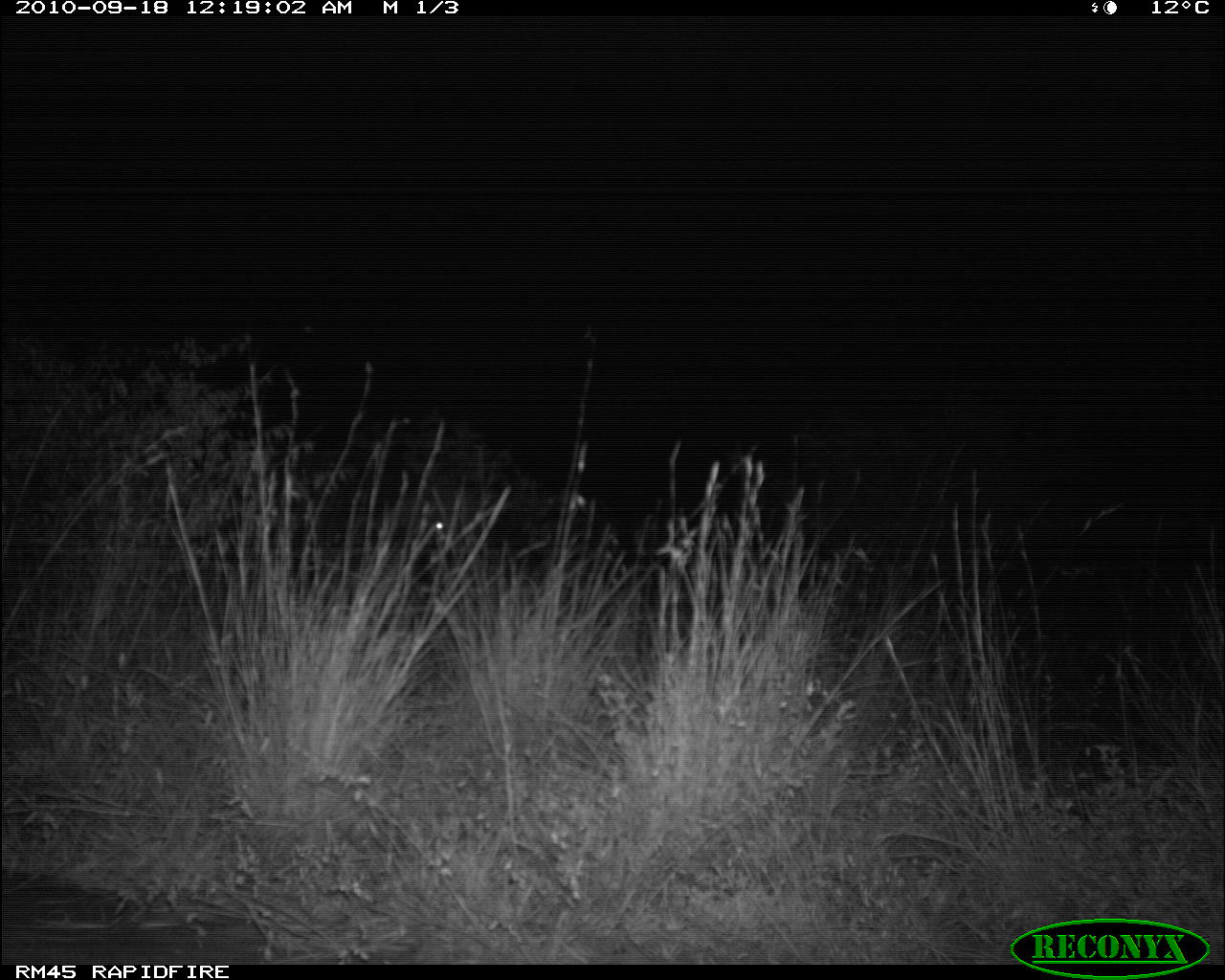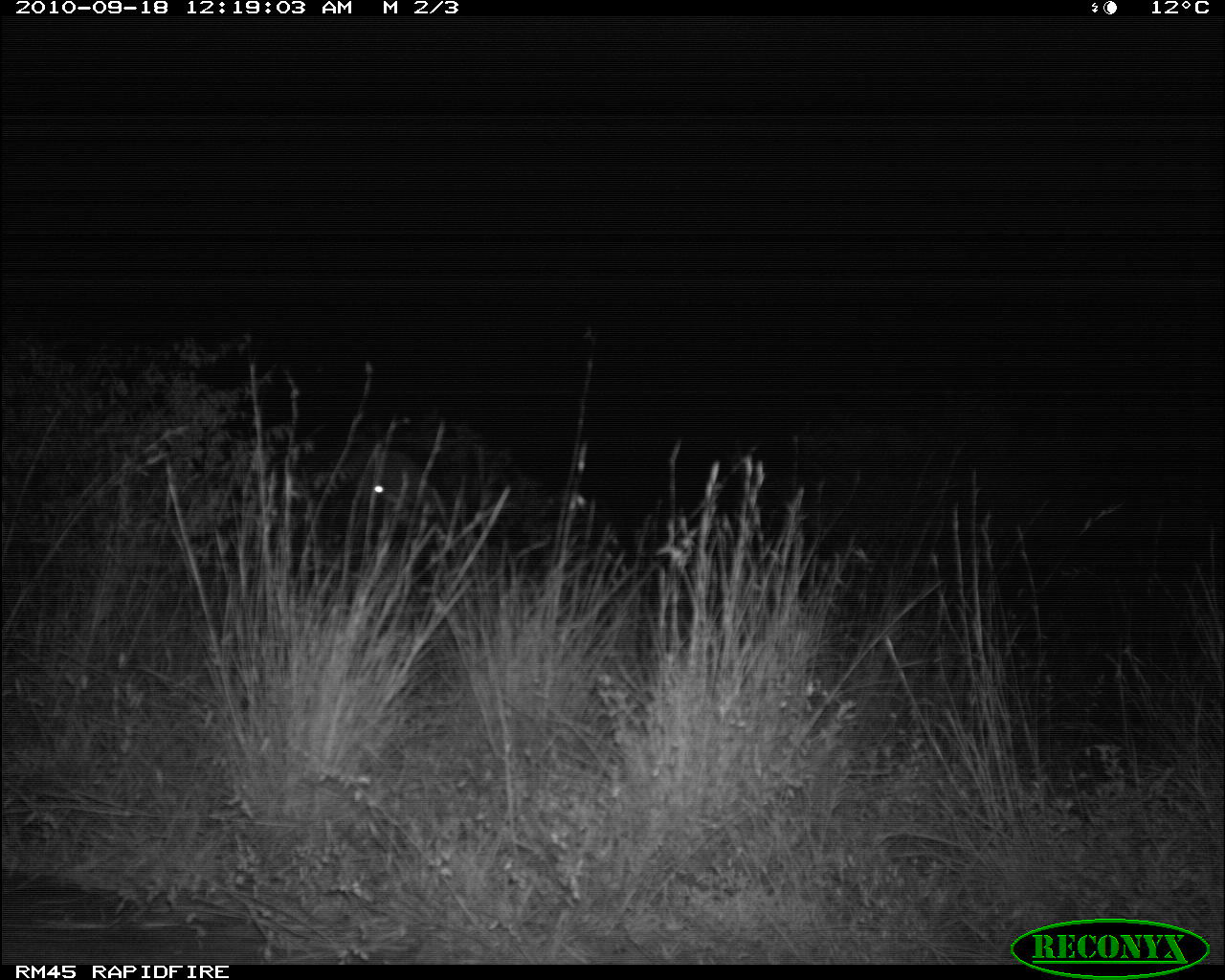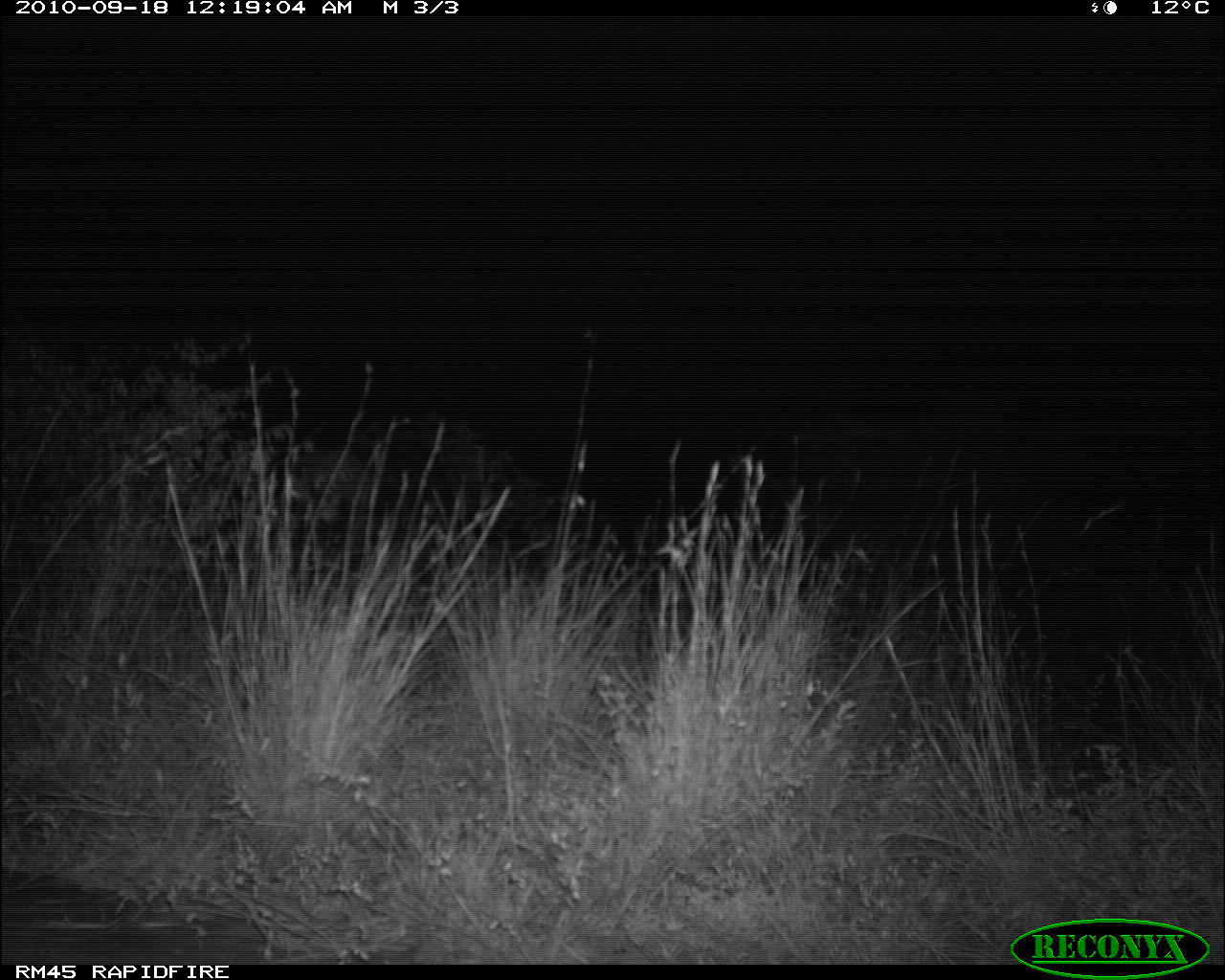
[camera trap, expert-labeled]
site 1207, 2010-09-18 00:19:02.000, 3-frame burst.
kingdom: Animalia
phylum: Chordata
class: Mammalia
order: Artiodactyla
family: Bovidae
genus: Syncerus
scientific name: Syncerus caffer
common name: african buffalo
Syncerus caffer (african buffalo), count 1.